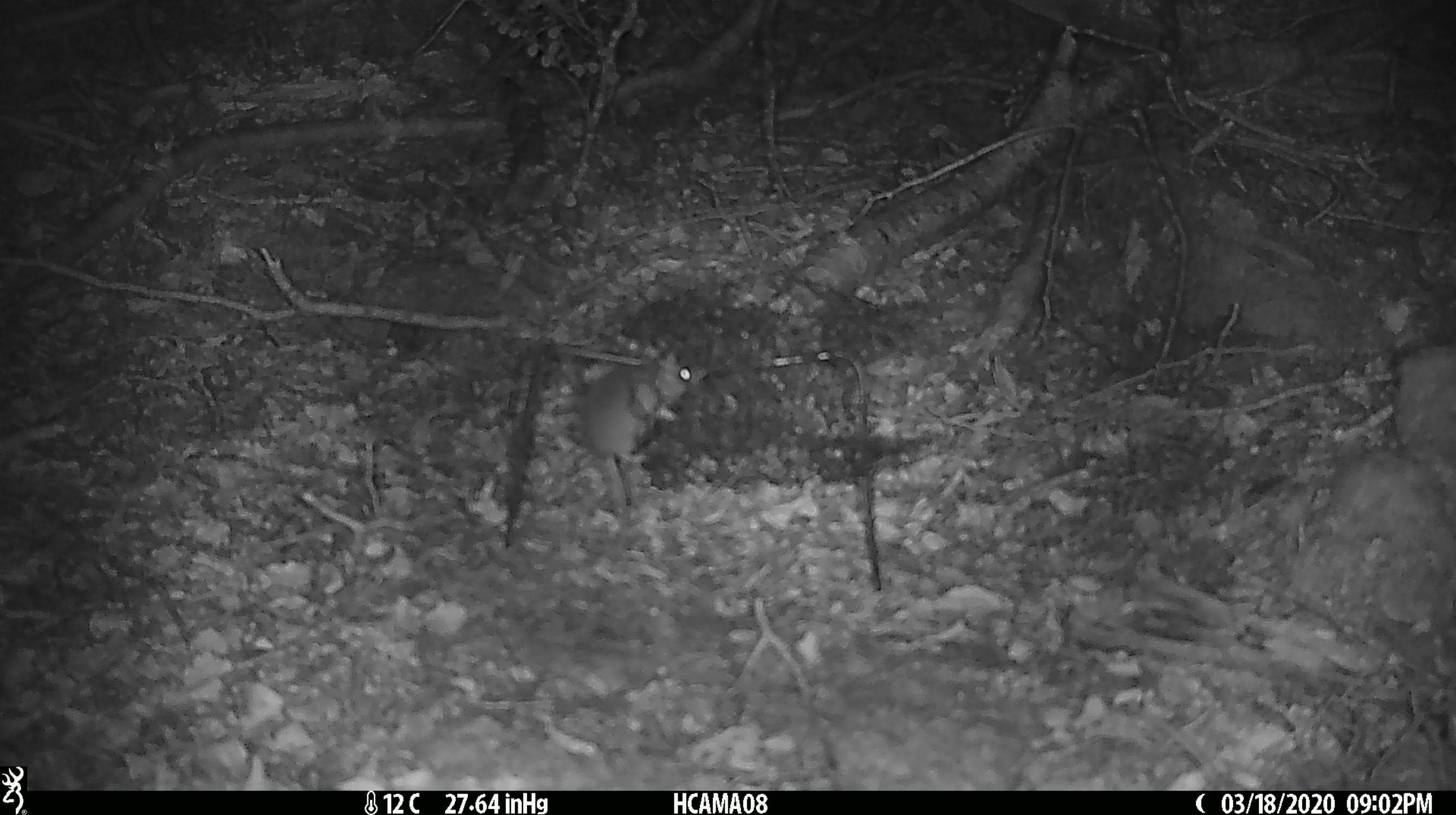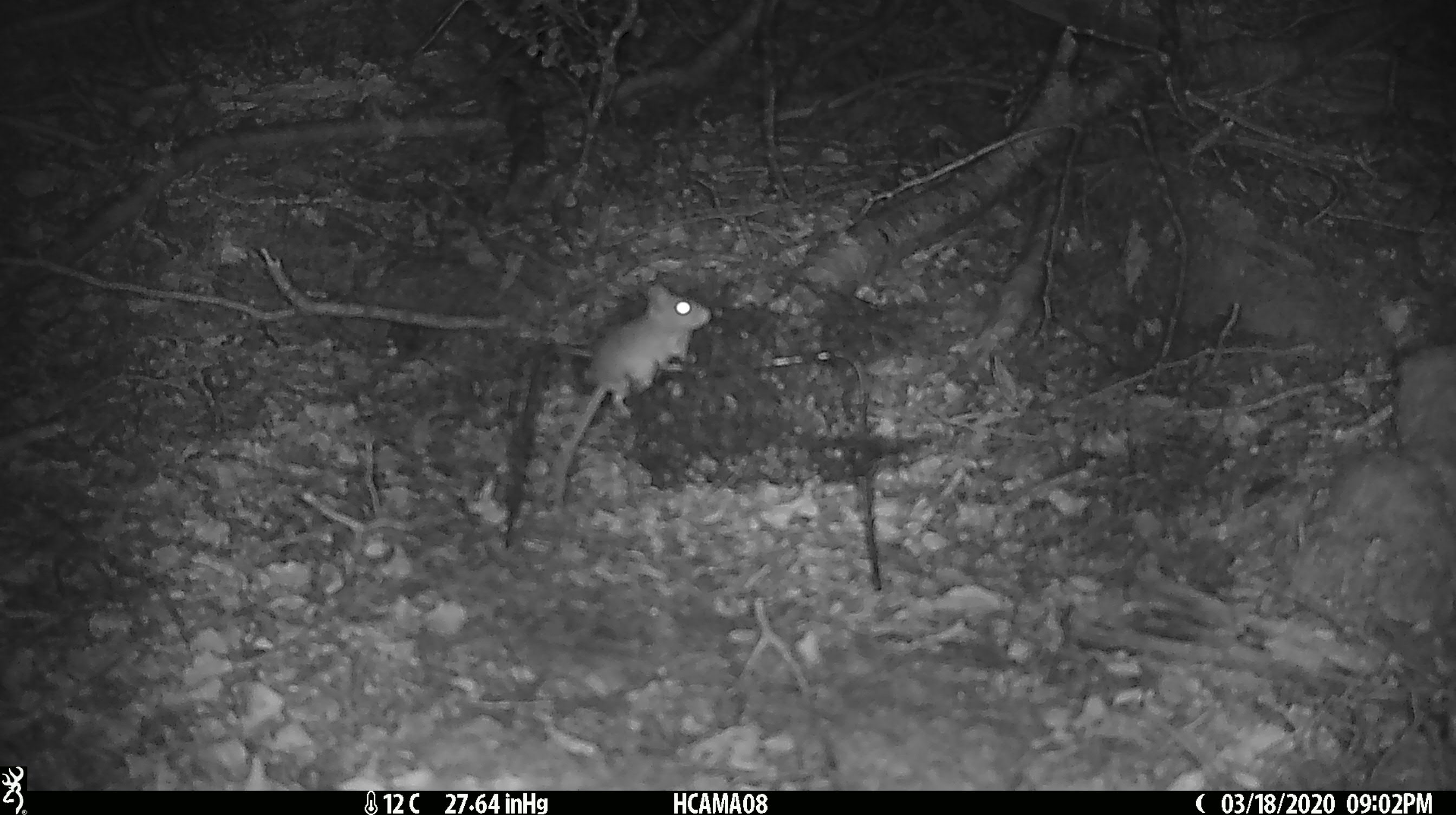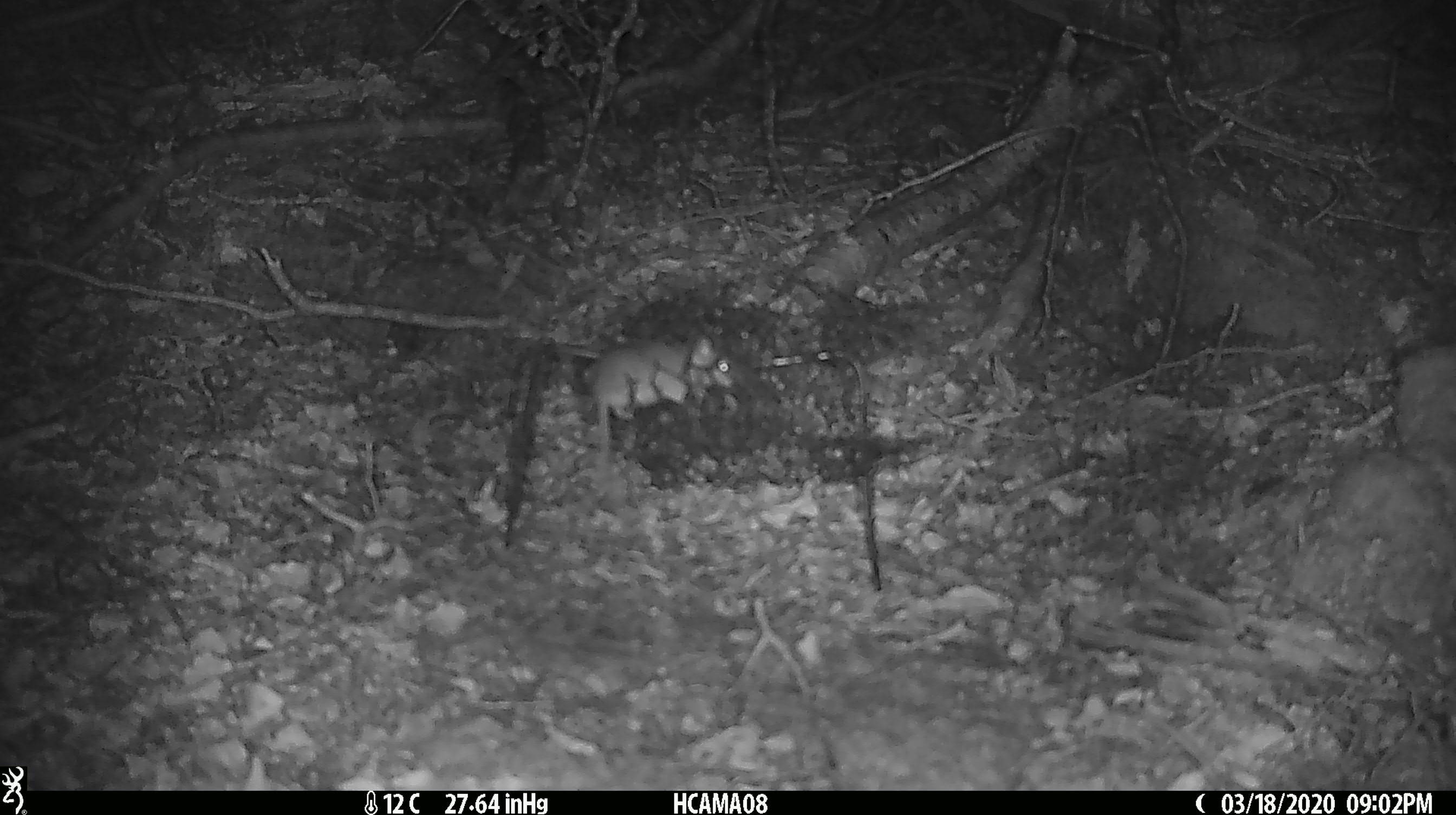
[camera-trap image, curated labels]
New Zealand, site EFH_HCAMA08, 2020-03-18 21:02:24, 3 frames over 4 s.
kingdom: Animalia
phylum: Chordata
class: Mammalia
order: Rodentia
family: Muridae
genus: Mus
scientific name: Mus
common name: mouse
Mouse (Mus).